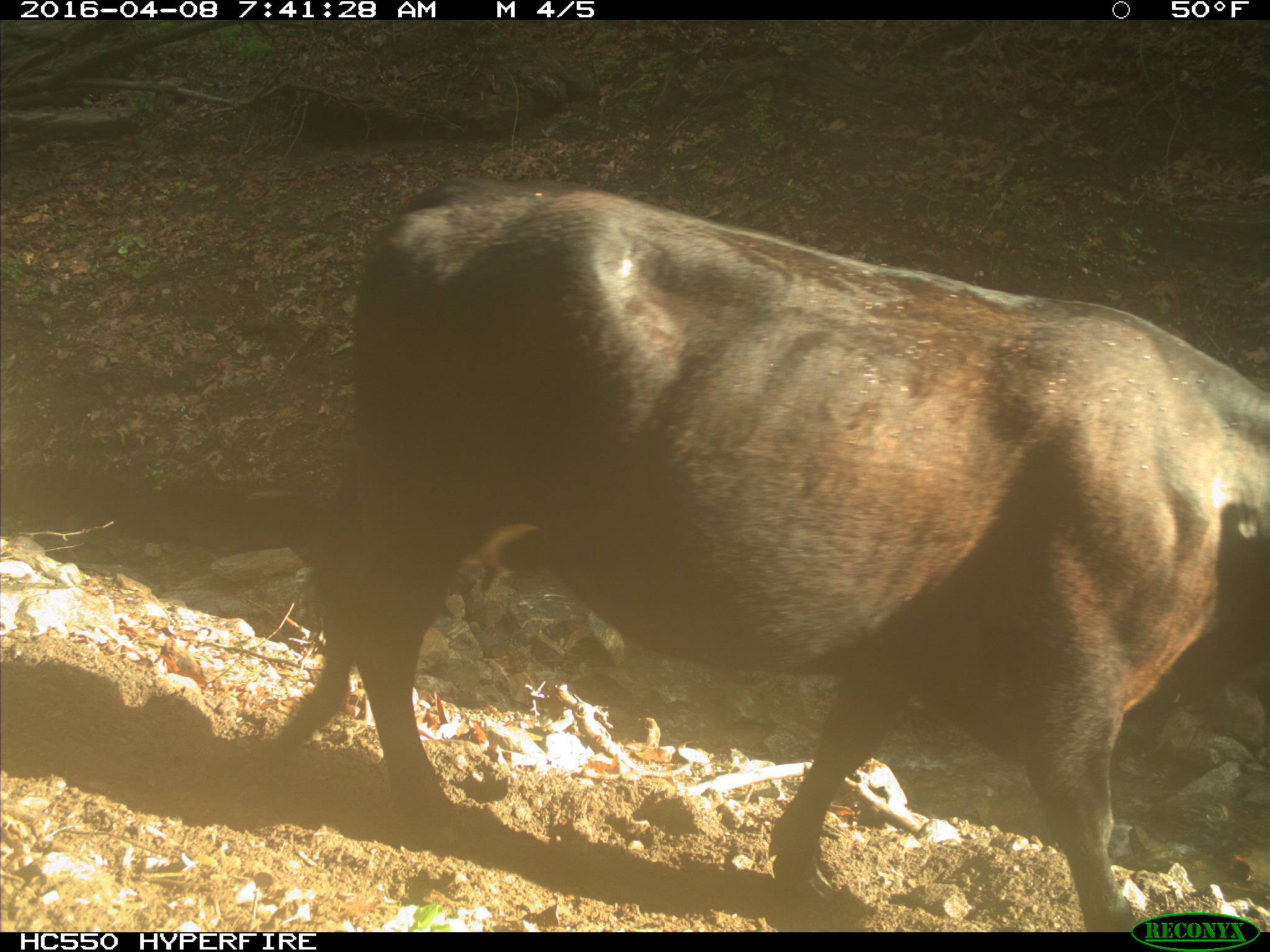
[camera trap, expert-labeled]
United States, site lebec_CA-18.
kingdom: Animalia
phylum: Chordata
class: Mammalia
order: Artiodactyla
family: Bovidae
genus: Bos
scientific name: Bos taurus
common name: domestic cow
Bos taurus (domestic cow).